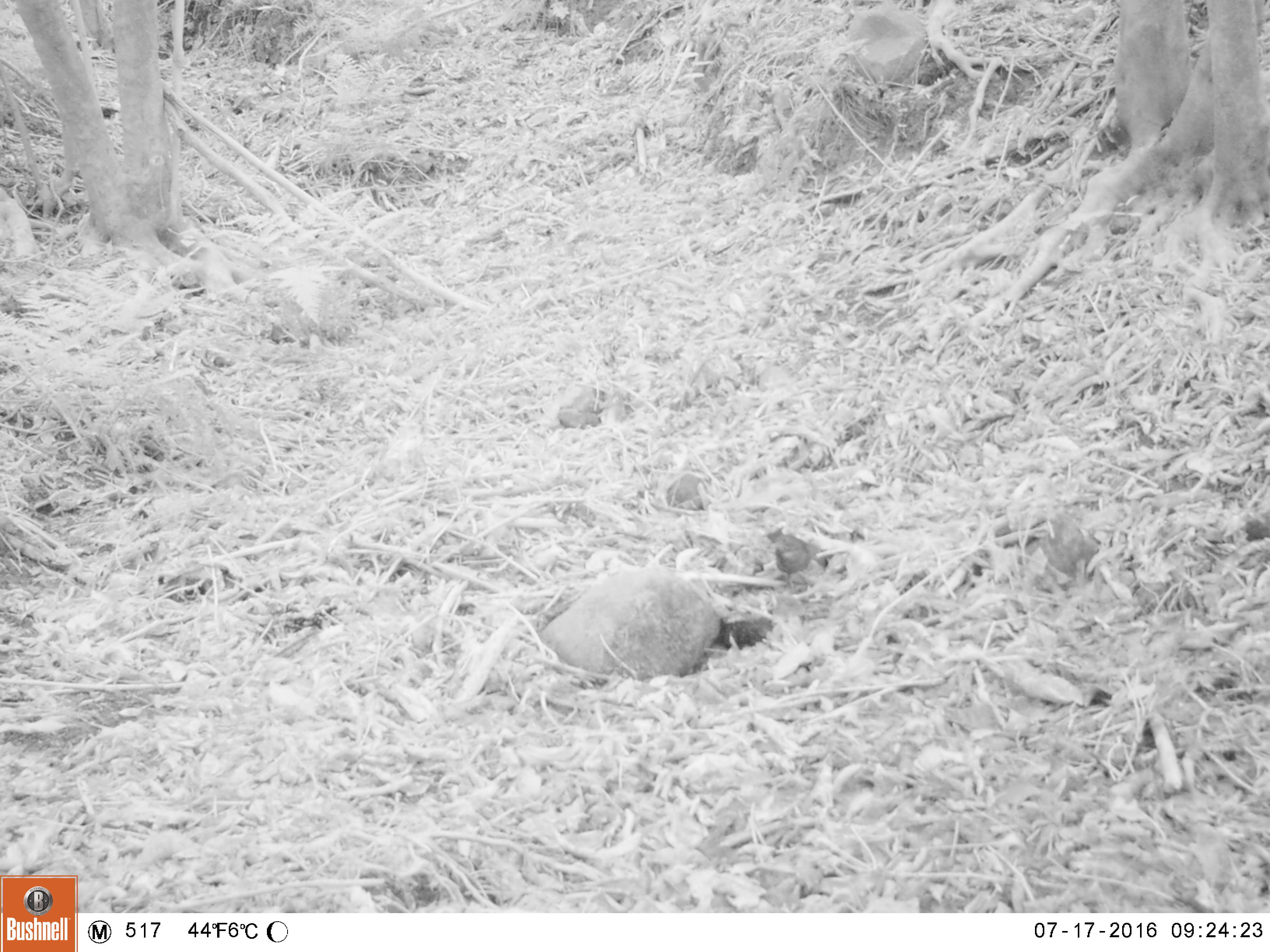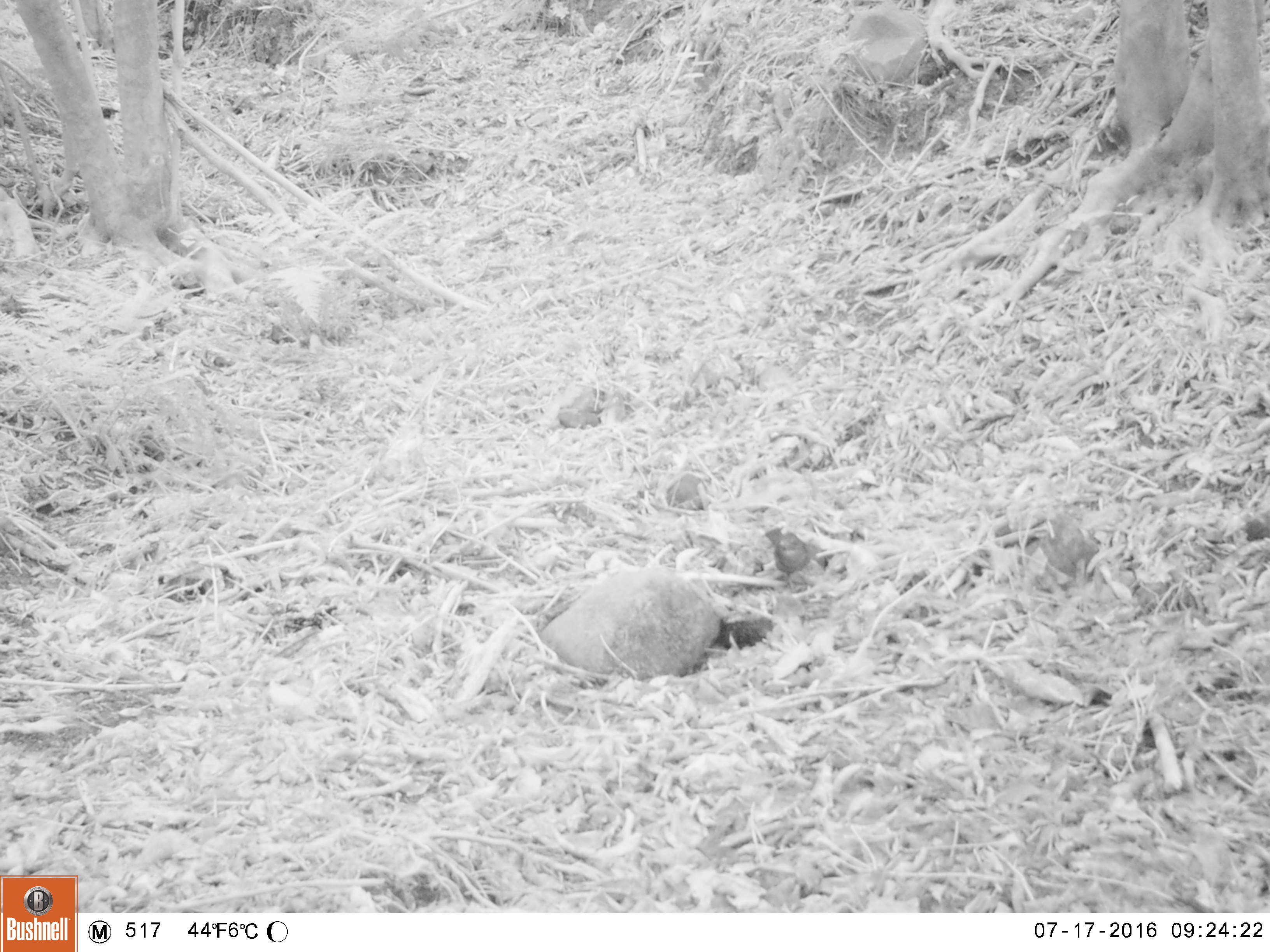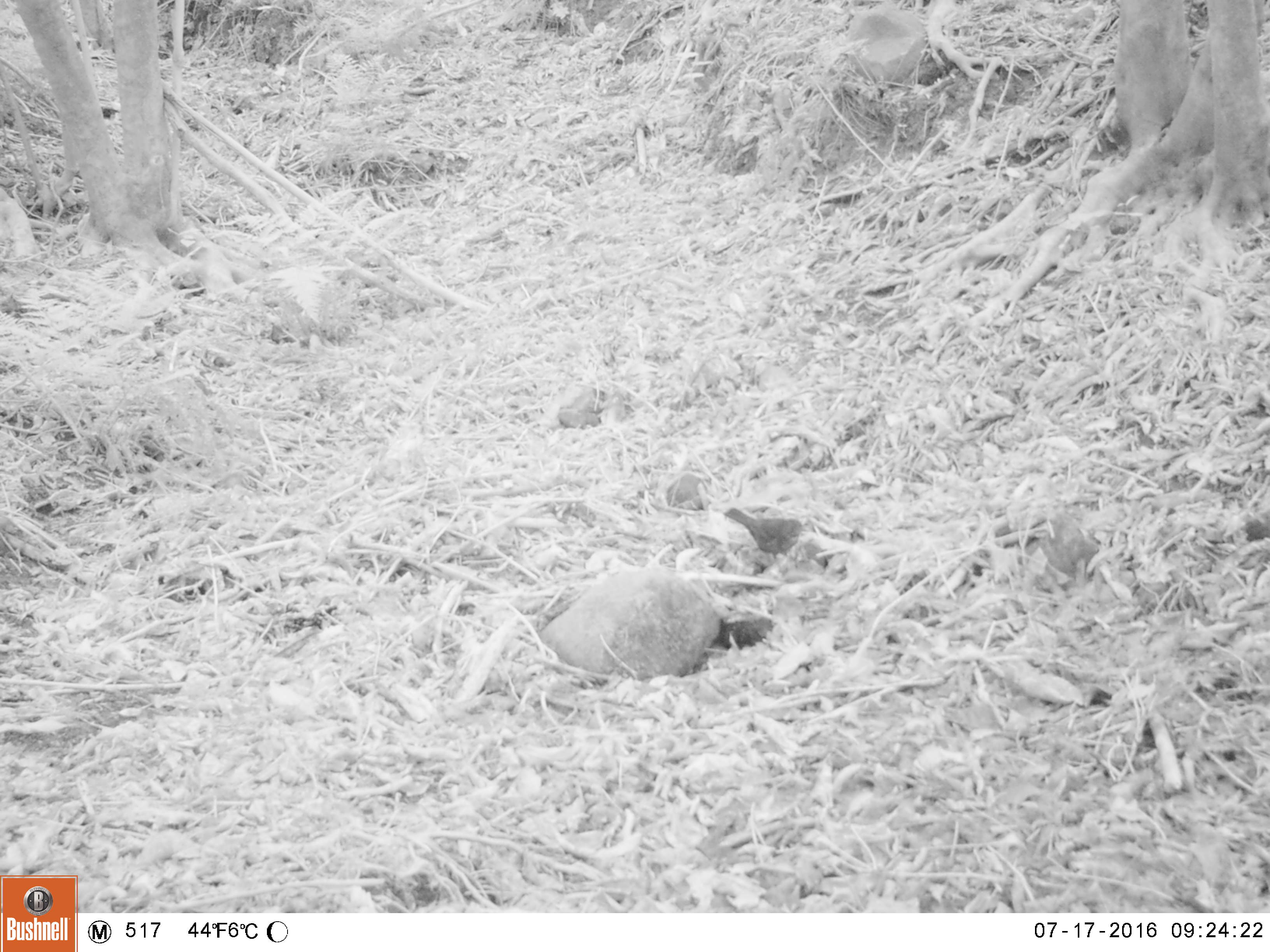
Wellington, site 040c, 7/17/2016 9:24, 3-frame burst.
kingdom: Animalia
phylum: Chordata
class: Aves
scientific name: Aves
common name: bird